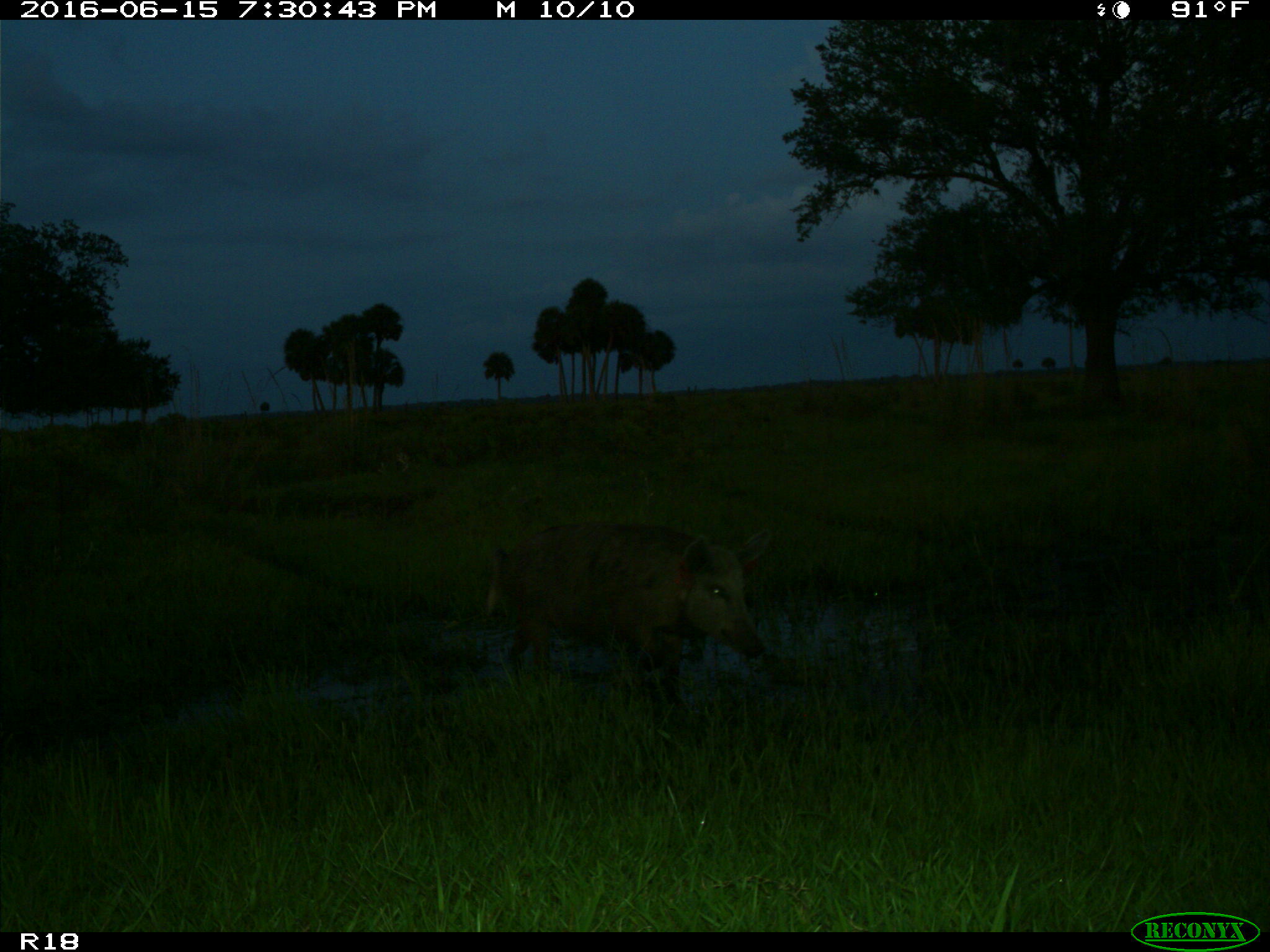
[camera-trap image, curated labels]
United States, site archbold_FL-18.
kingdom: Animalia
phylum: Chordata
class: Mammalia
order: Artiodactyla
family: Suidae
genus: Sus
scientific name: Sus scrofa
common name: wild boar